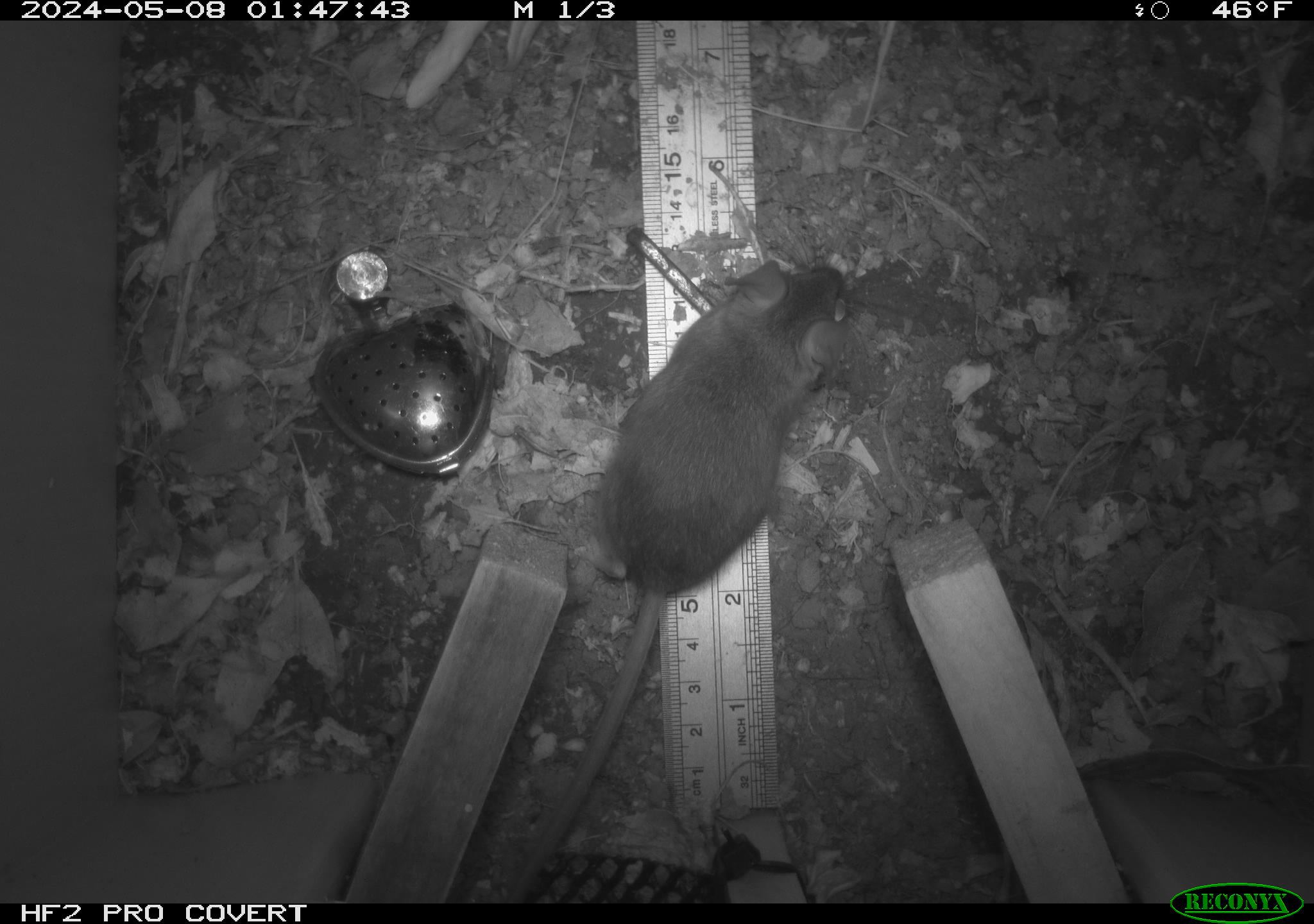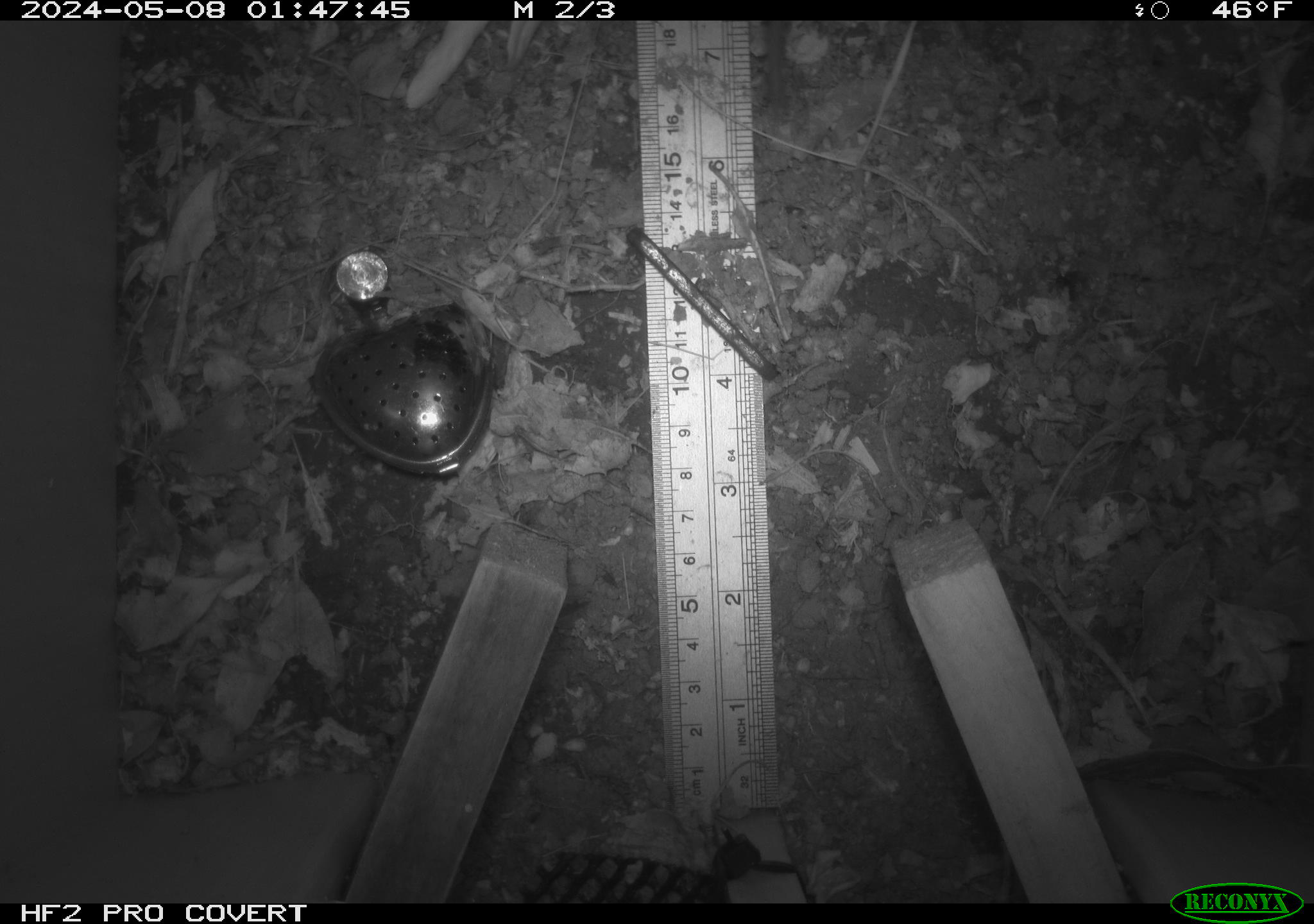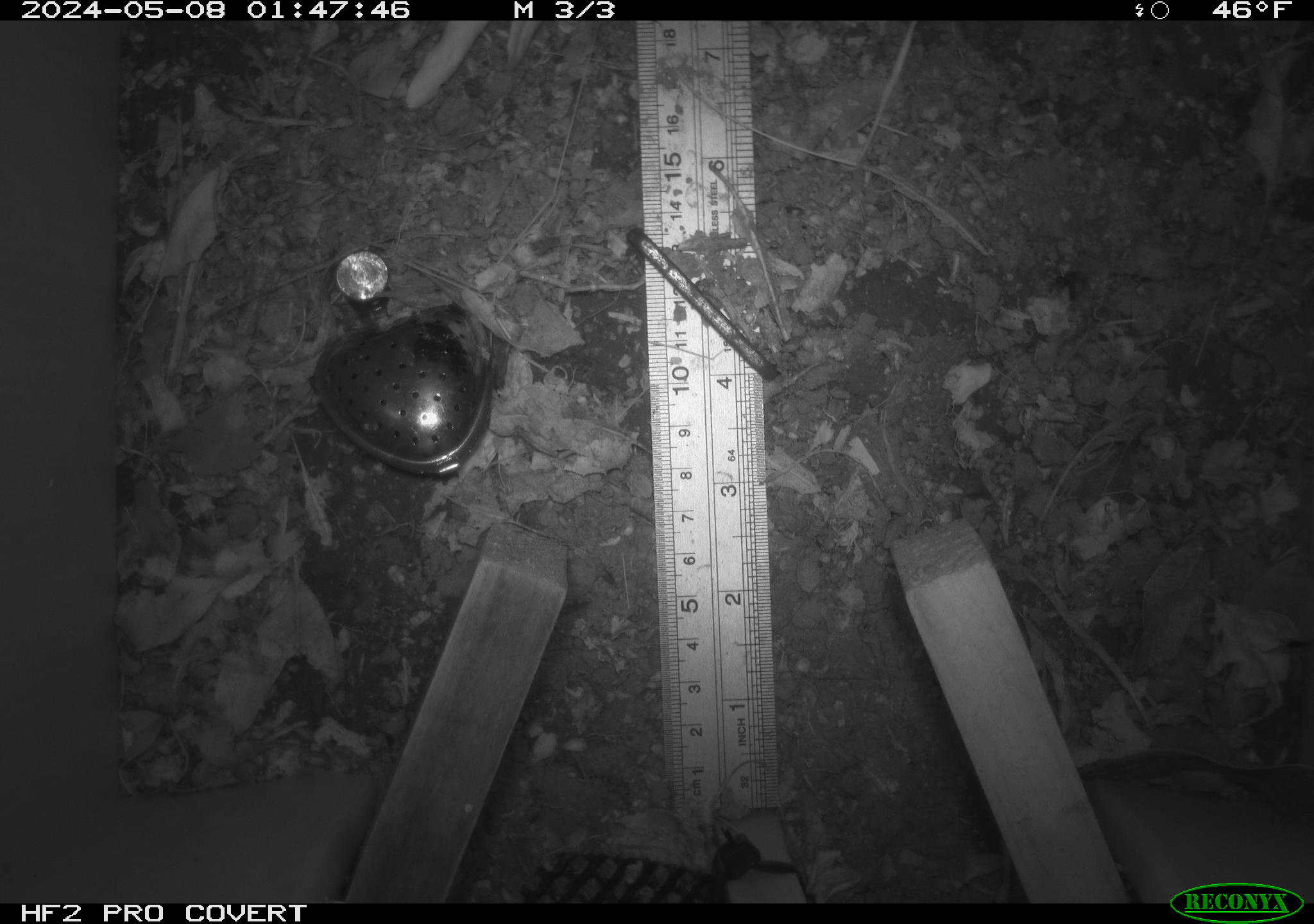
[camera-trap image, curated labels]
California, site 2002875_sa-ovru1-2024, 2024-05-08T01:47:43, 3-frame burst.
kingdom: Animalia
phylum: Chordata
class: Mammalia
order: Rodentia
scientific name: Rodentia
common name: rodent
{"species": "rodent (Rodentia)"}